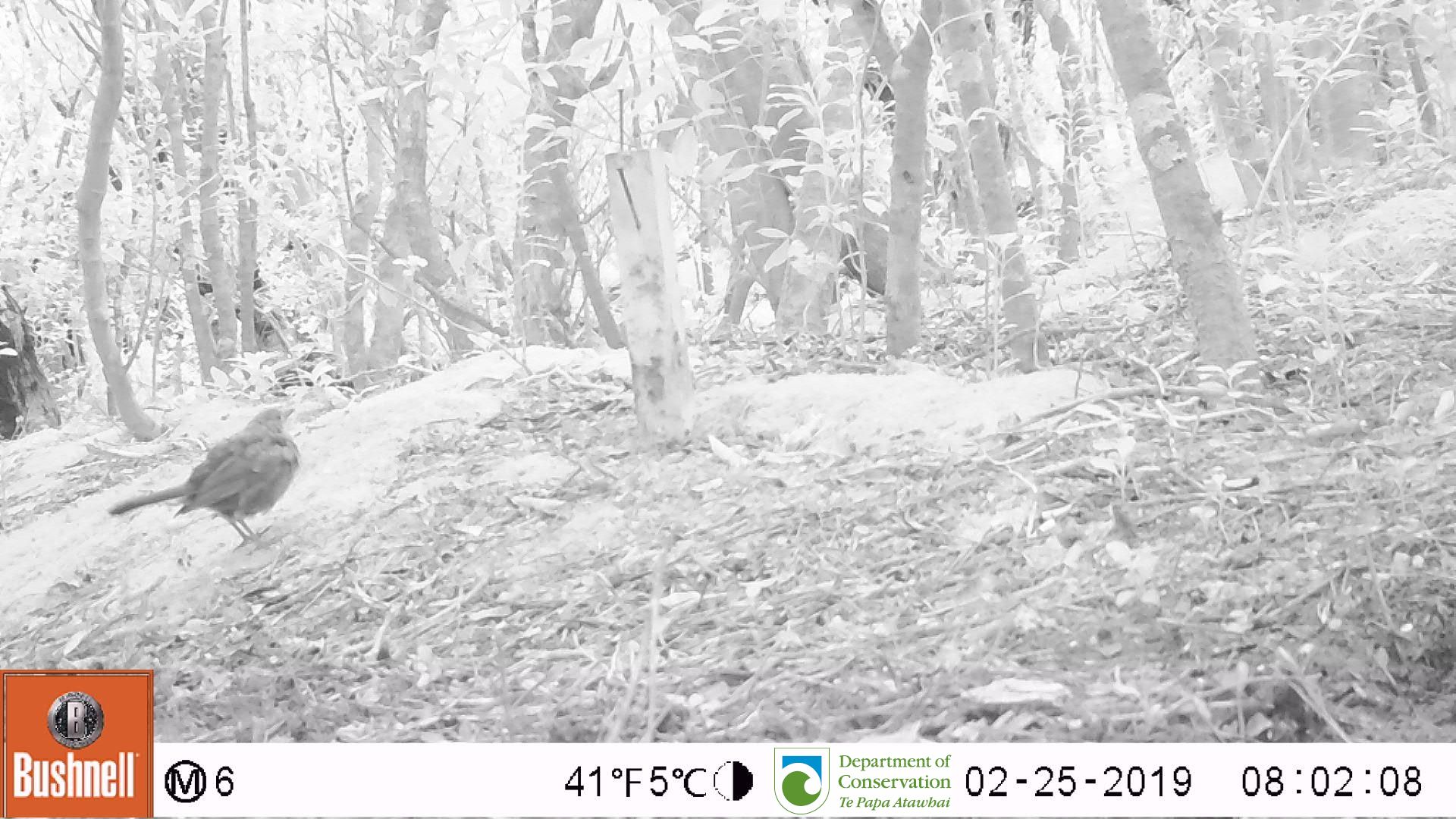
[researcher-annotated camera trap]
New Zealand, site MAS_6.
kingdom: Animalia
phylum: Chordata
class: Aves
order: Passeriformes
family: Turdidae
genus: Turdus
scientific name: Turdus merula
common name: eurasian blackbird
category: blackbird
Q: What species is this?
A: Blackbird (eurasian blackbird) (Turdus merula).